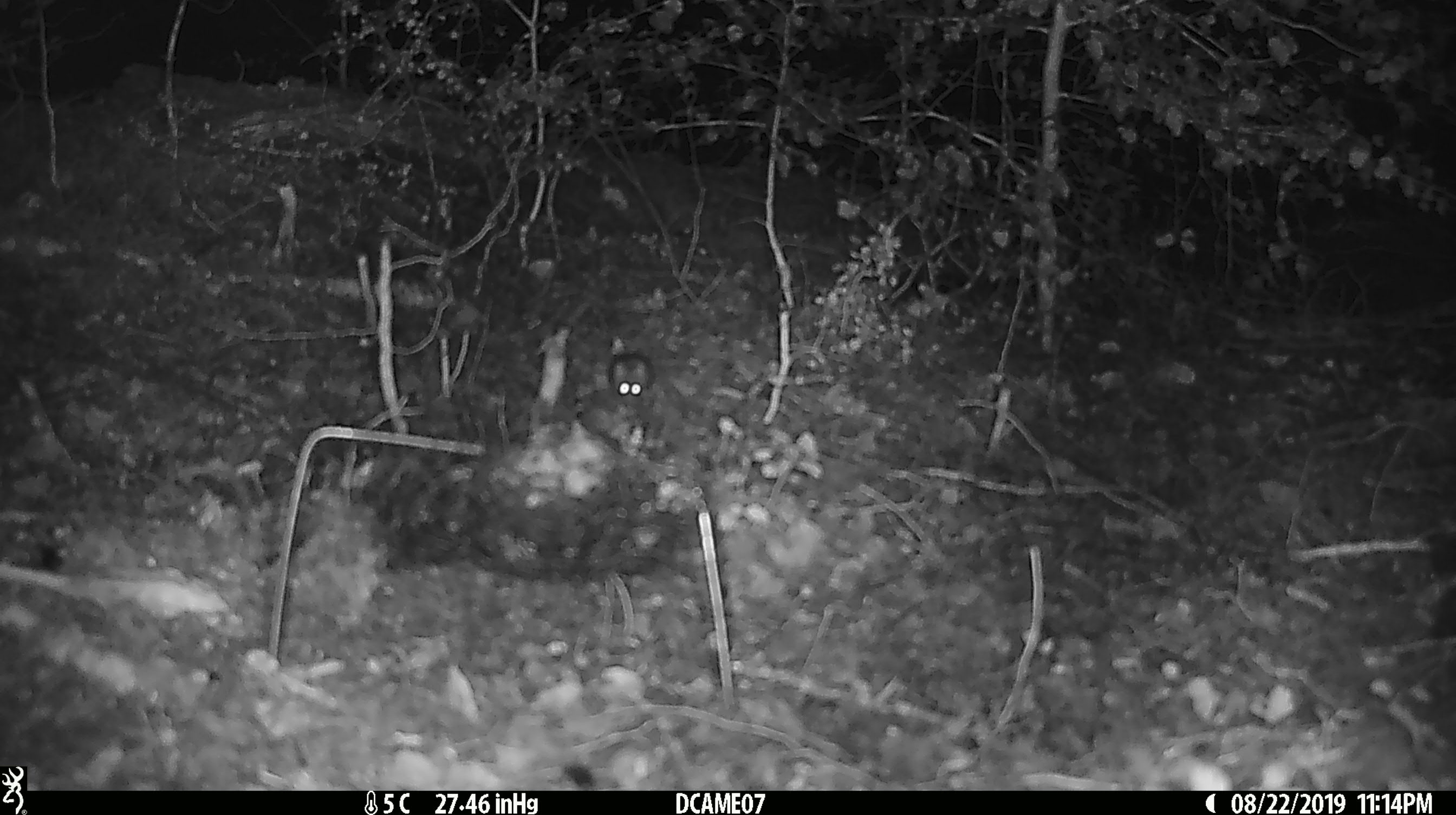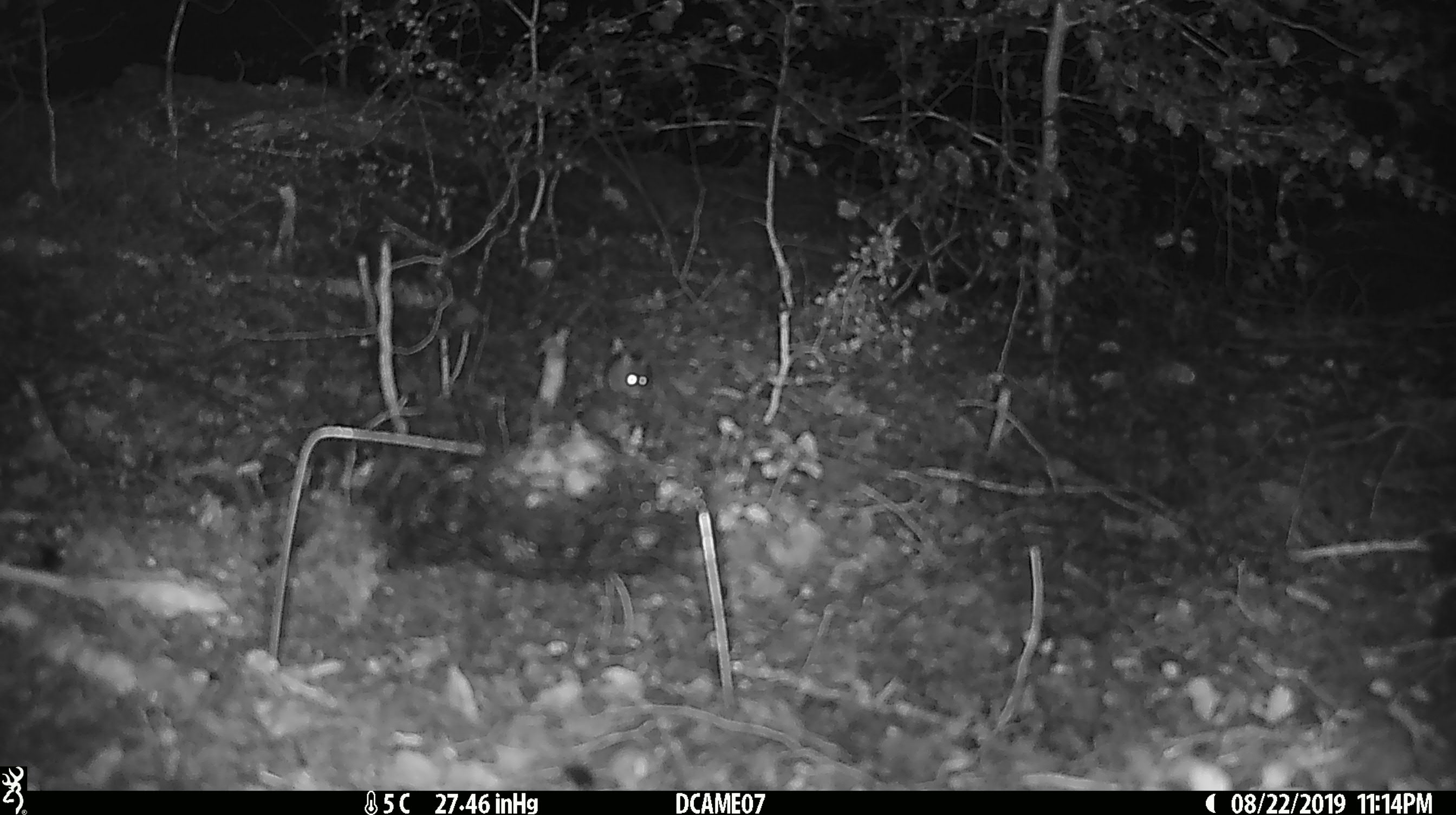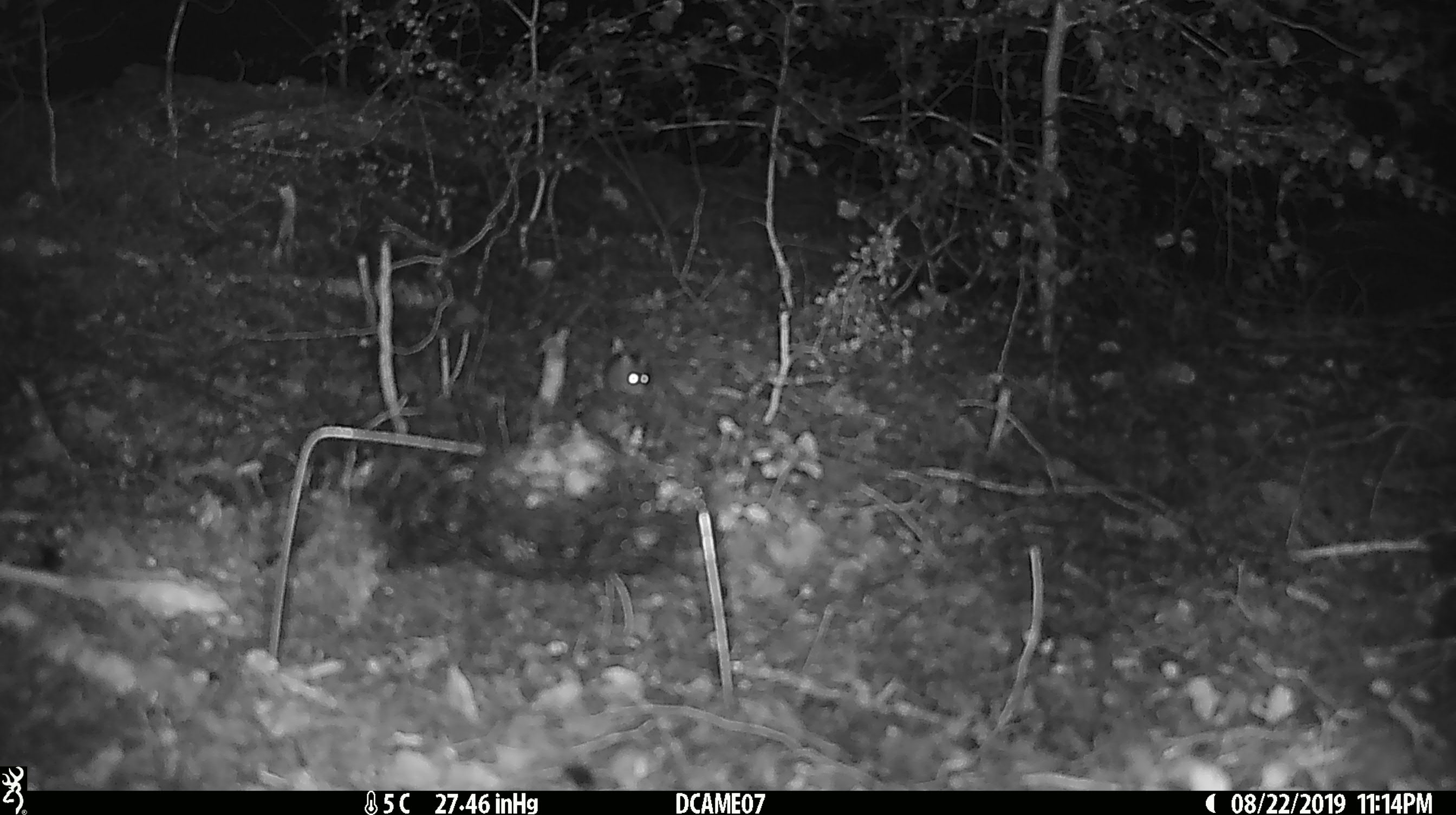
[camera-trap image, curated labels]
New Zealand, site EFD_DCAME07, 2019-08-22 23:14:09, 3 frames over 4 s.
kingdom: Animalia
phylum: Chordata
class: Mammalia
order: Rodentia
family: Muridae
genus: Mus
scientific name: Mus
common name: mouse